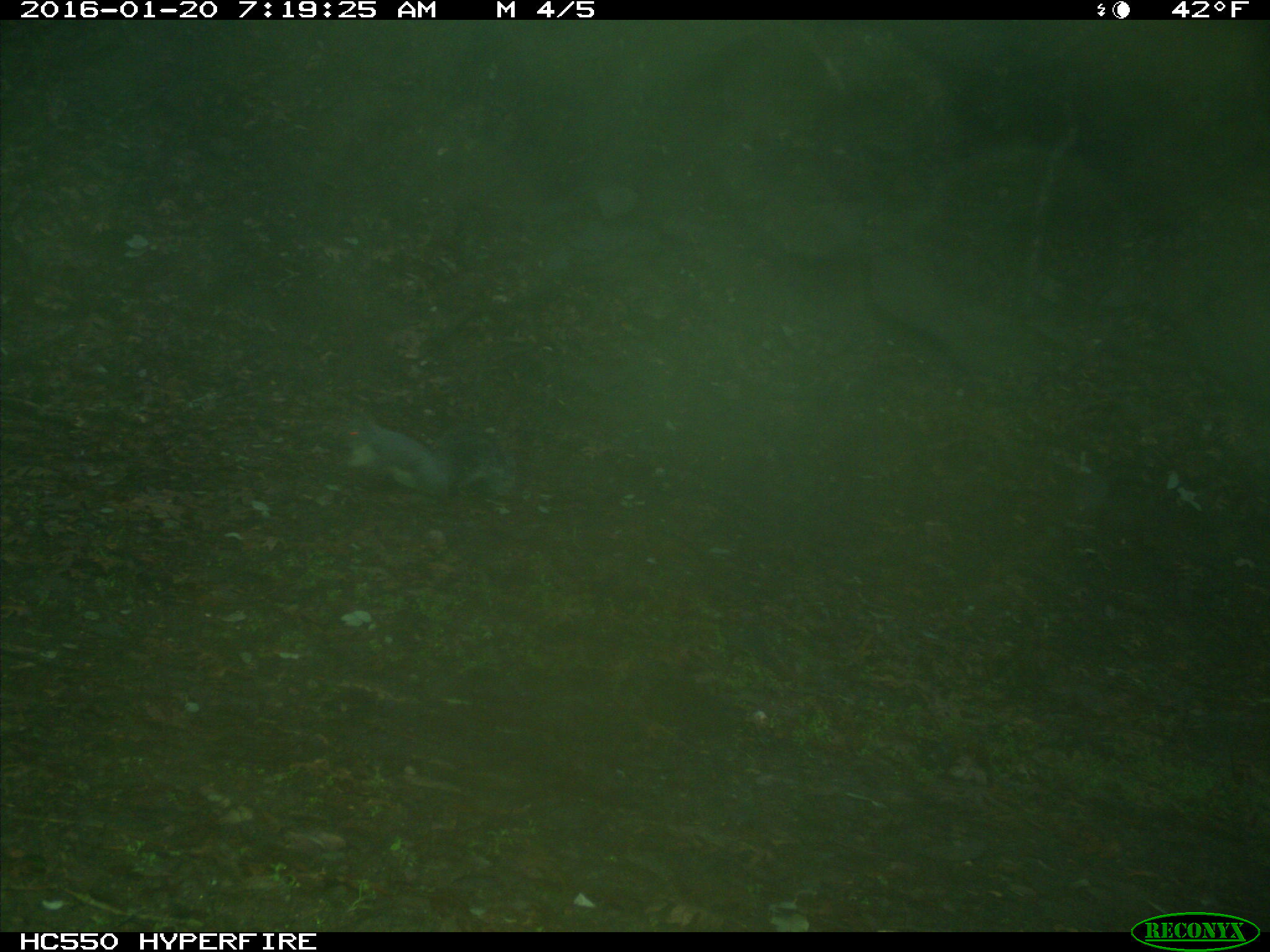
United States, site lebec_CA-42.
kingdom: Animalia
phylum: Chordata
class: Mammalia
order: Rodentia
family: Sciuridae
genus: Sciurus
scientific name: Sciurus carolinensis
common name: eastern gray squirrel